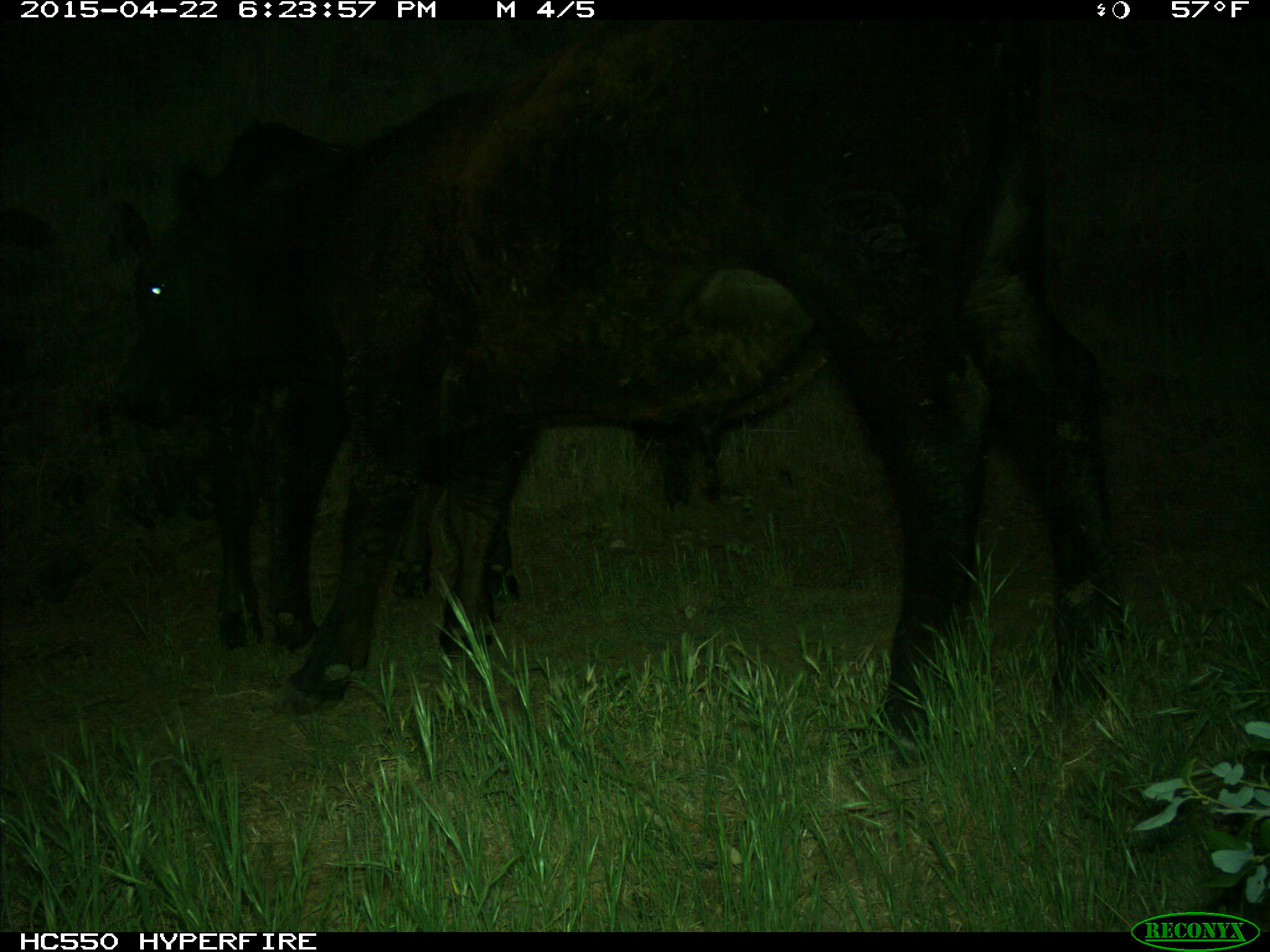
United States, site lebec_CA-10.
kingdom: Animalia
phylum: Chordata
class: Mammalia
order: Artiodactyla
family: Bovidae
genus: Bos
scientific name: Bos taurus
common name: domestic cow